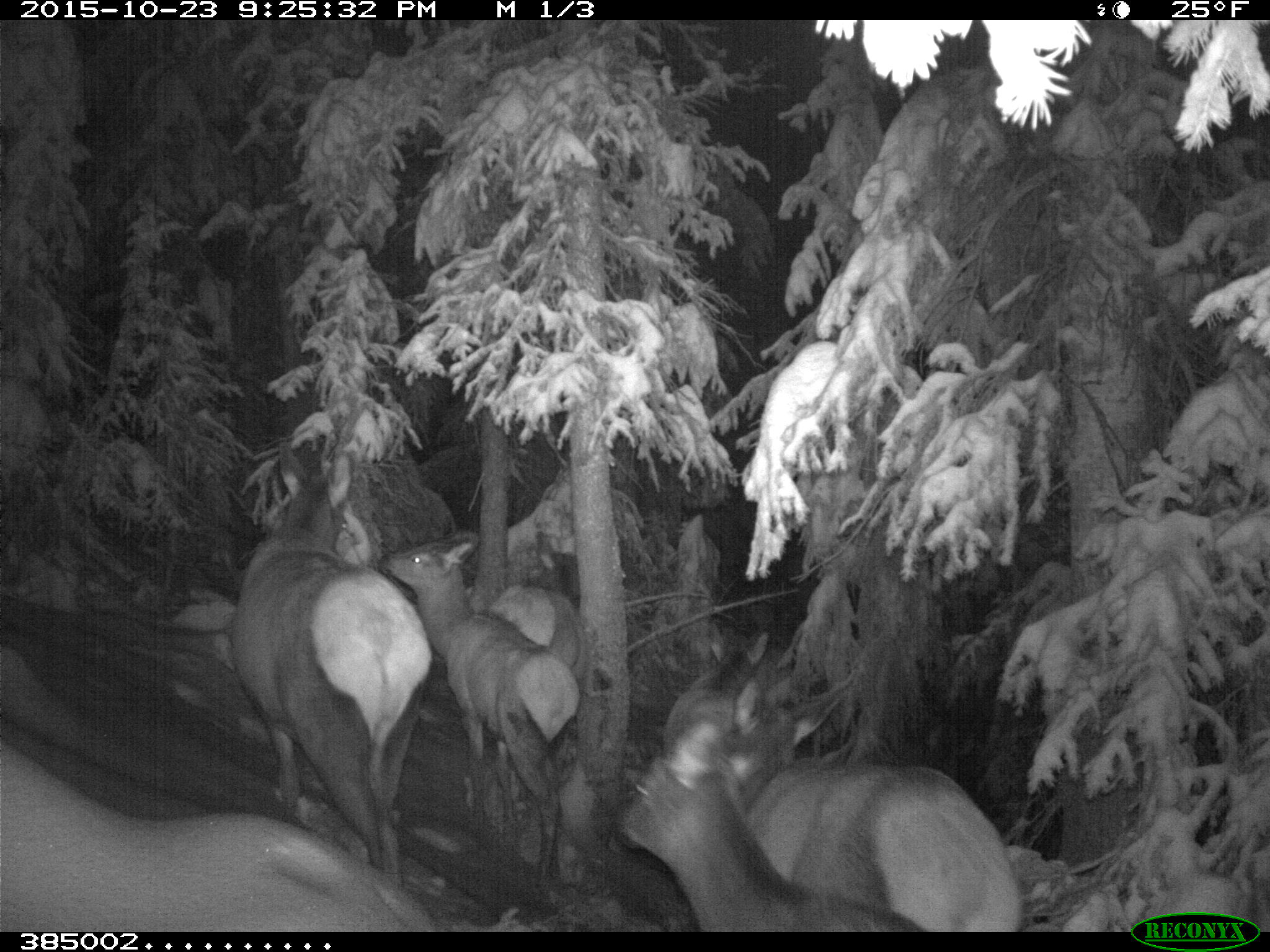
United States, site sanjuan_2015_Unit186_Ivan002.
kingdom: Animalia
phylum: Chordata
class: Mammalia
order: Artiodactyla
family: Cervidae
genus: Cervus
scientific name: Cervus elaphus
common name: red deer